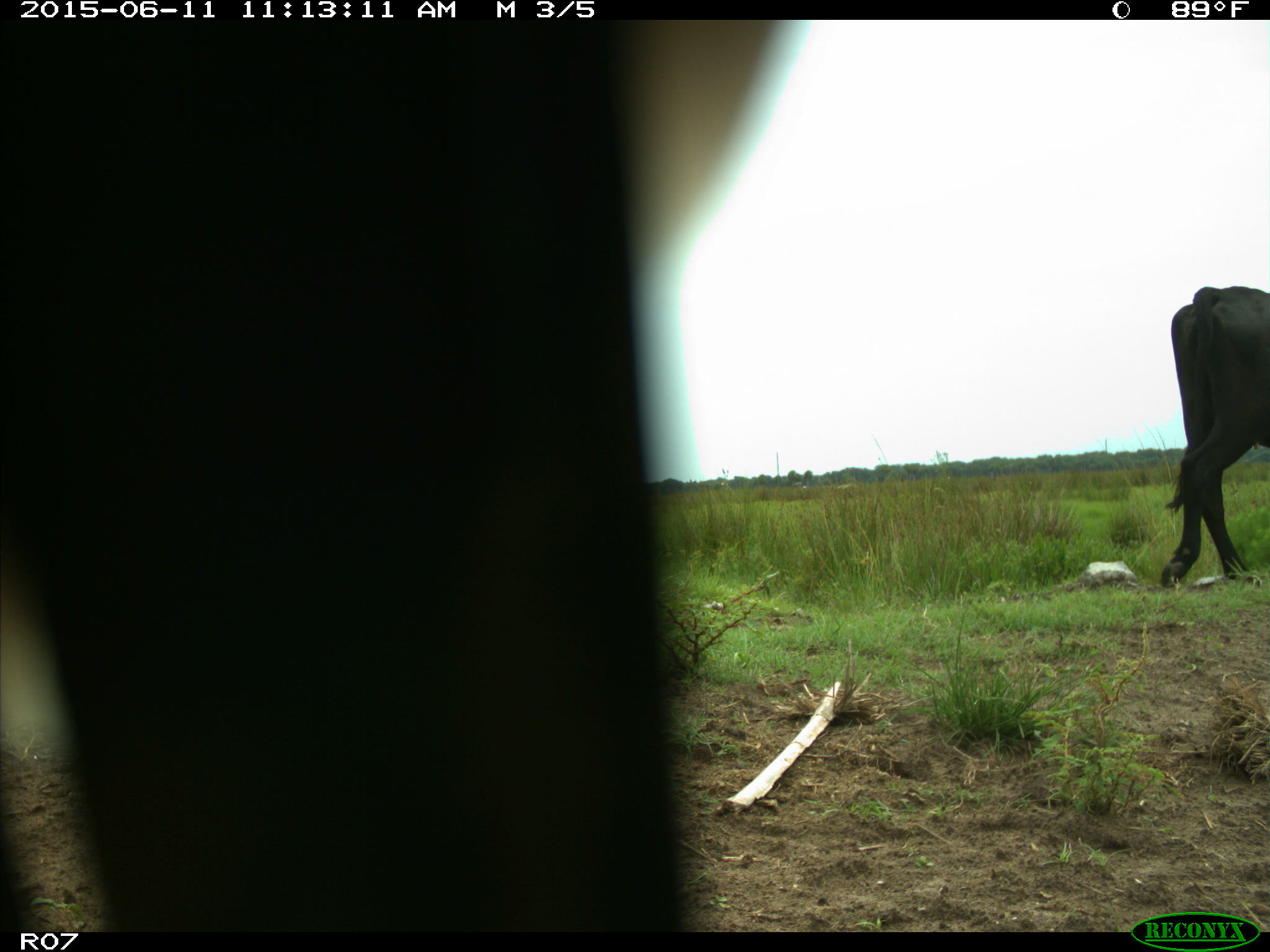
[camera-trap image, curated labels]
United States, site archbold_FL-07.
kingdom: Animalia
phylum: Chordata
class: Mammalia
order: Artiodactyla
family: Bovidae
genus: Bos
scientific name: Bos taurus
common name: domestic cow